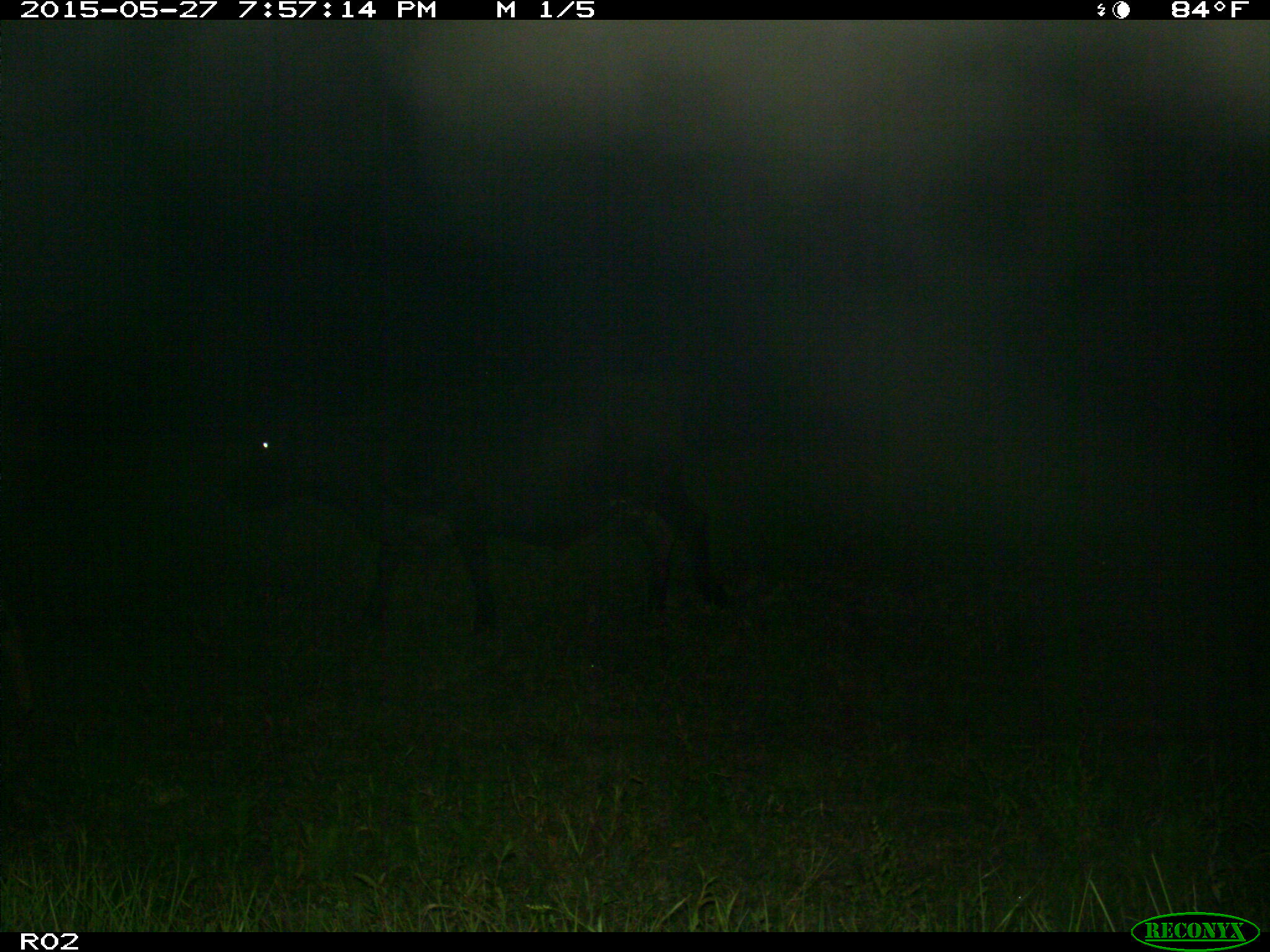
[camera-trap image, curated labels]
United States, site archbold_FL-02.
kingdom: Animalia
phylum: Chordata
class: Mammalia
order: Artiodactyla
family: Bovidae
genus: Bos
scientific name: Bos taurus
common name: domestic cow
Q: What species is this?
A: Bos taurus (domestic cow).